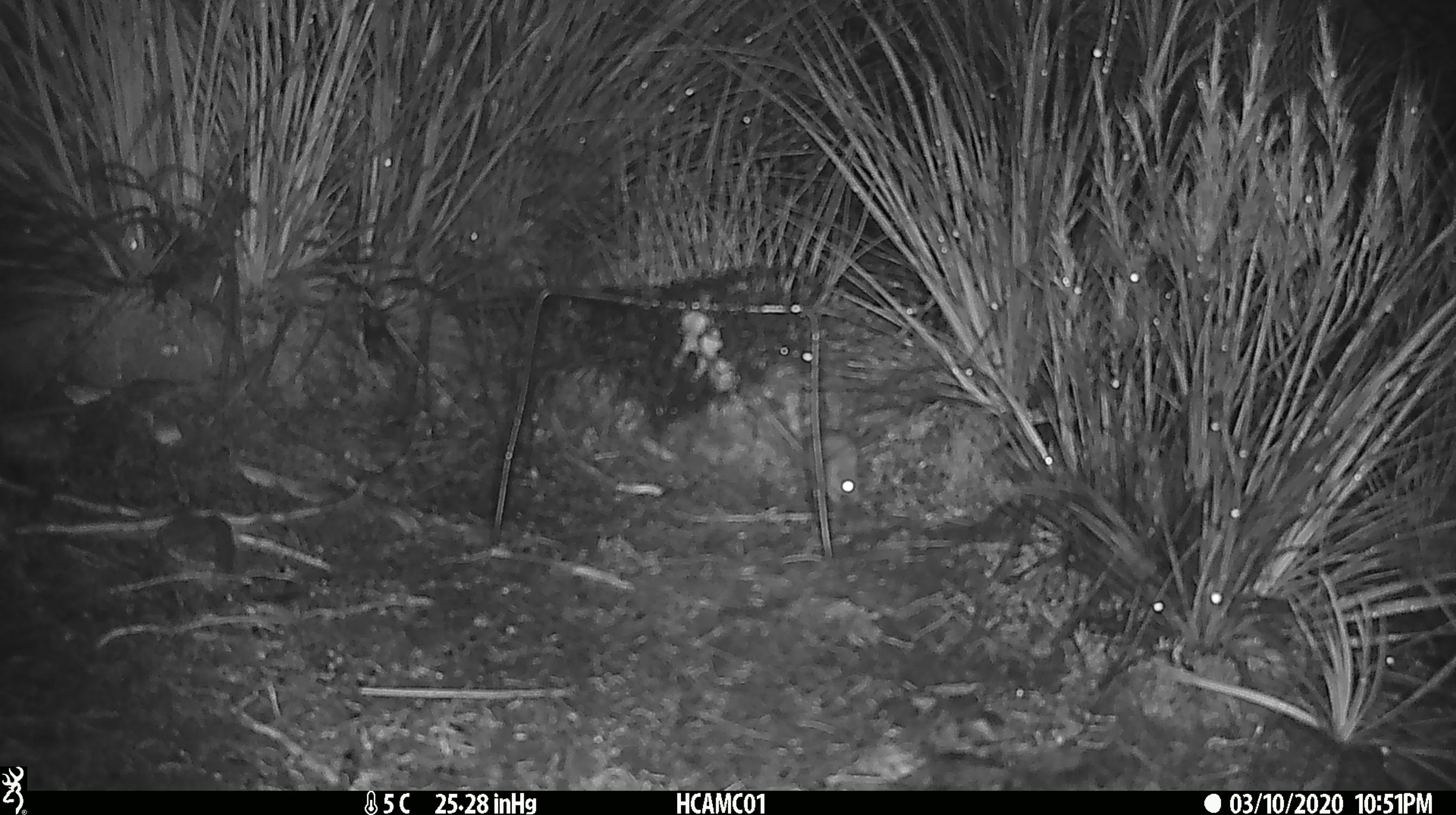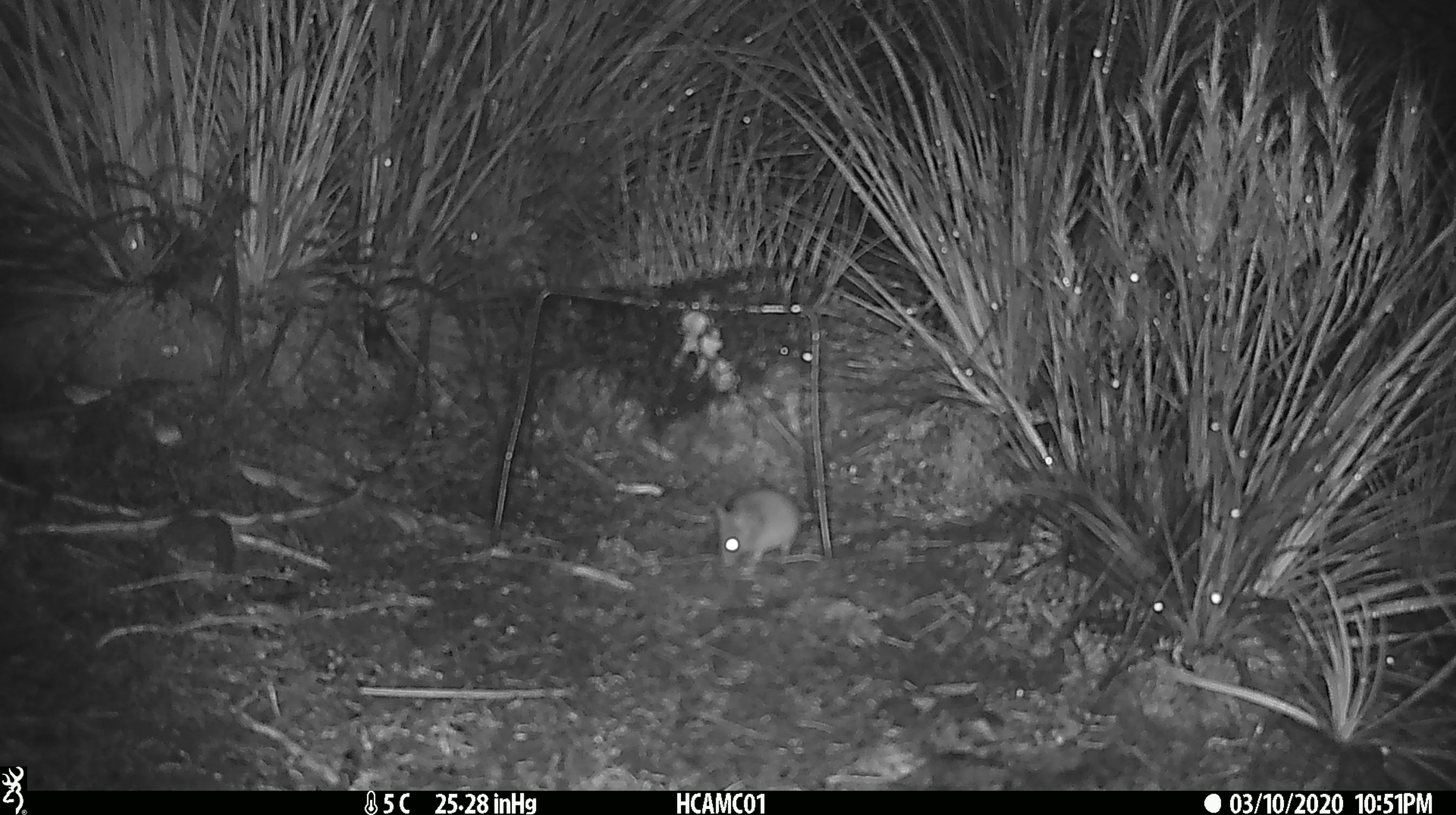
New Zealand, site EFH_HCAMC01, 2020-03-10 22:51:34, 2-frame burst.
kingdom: Animalia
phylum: Chordata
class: Mammalia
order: Rodentia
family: Muridae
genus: Mus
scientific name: Mus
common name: mouse